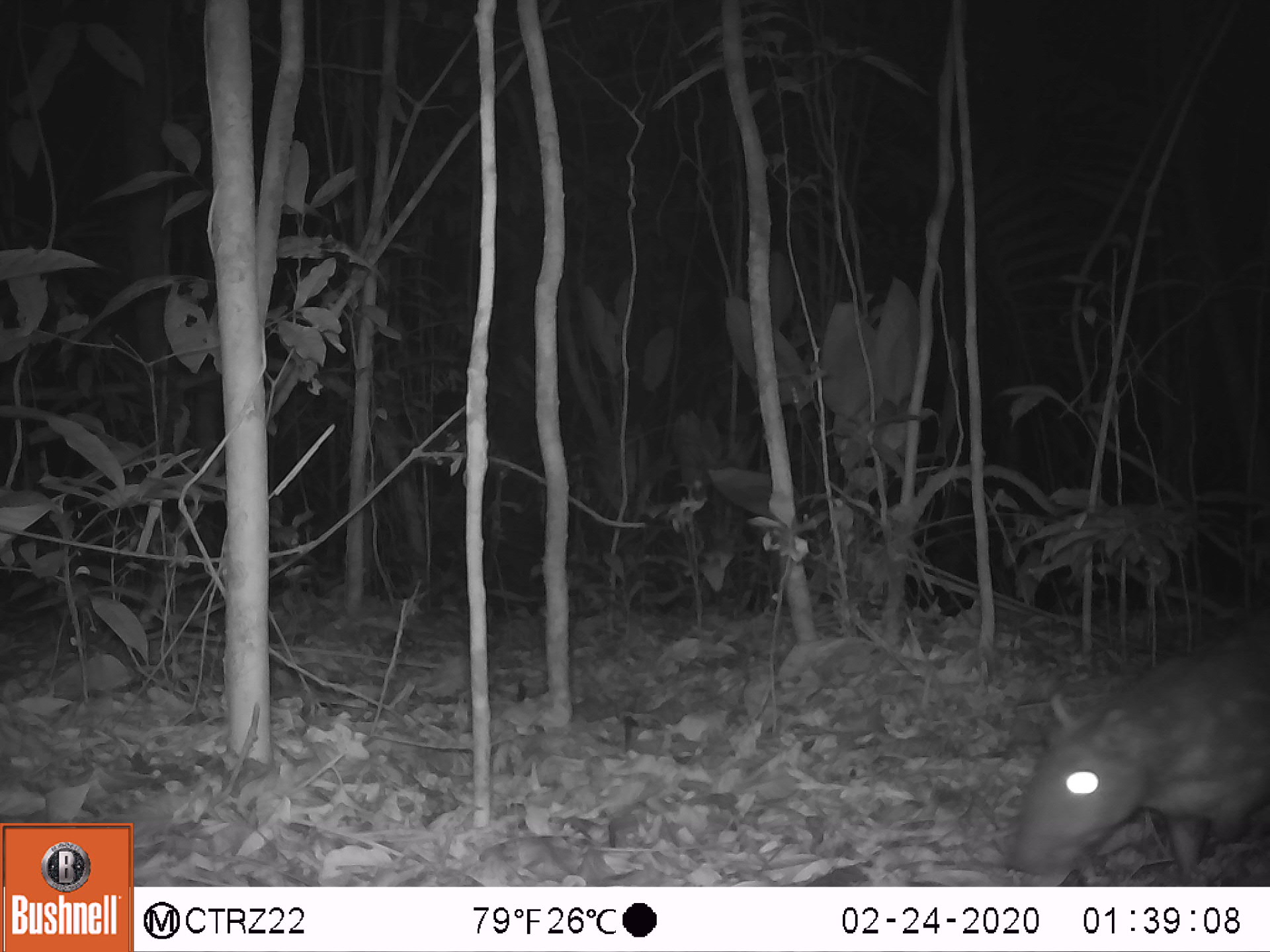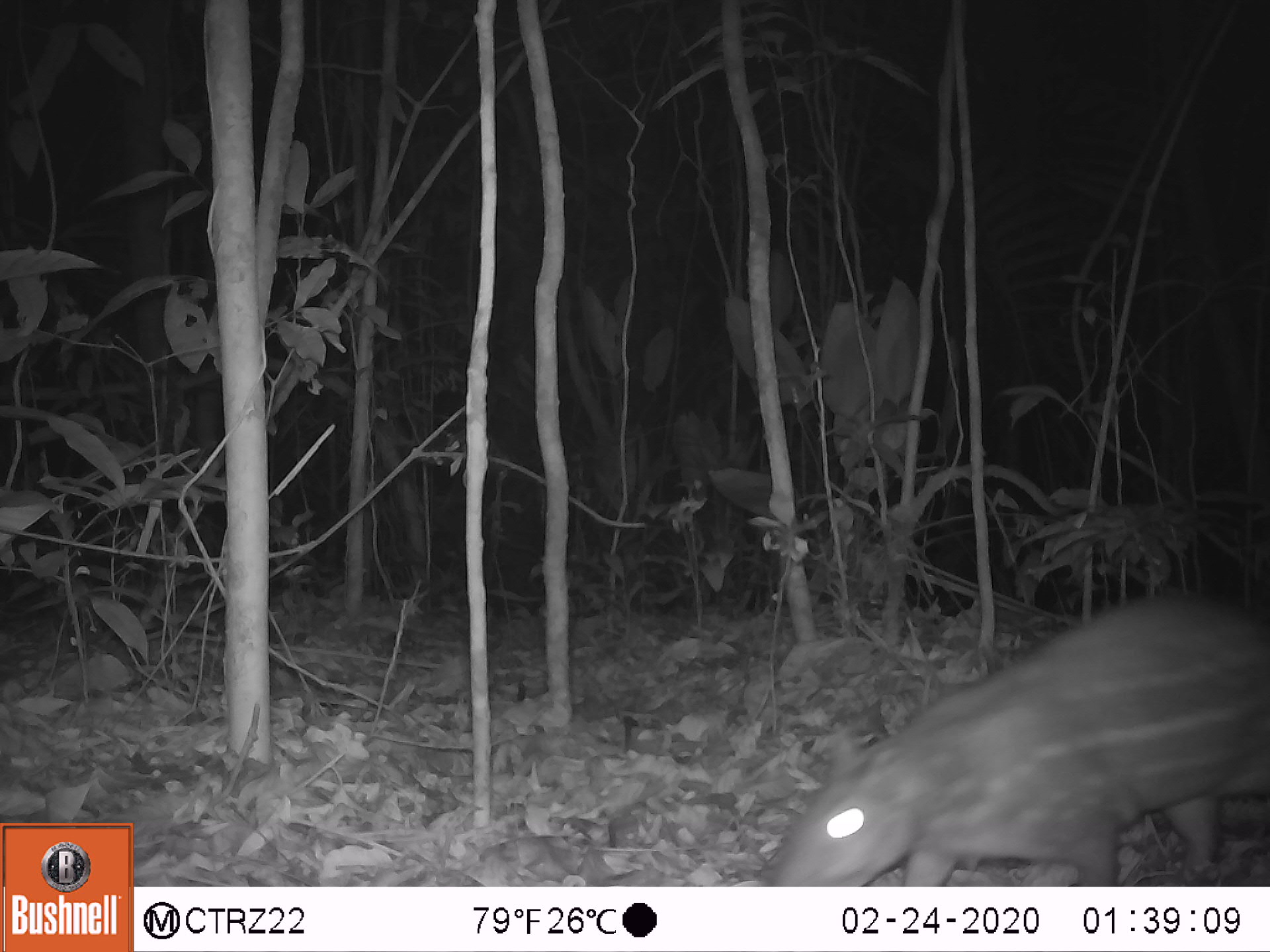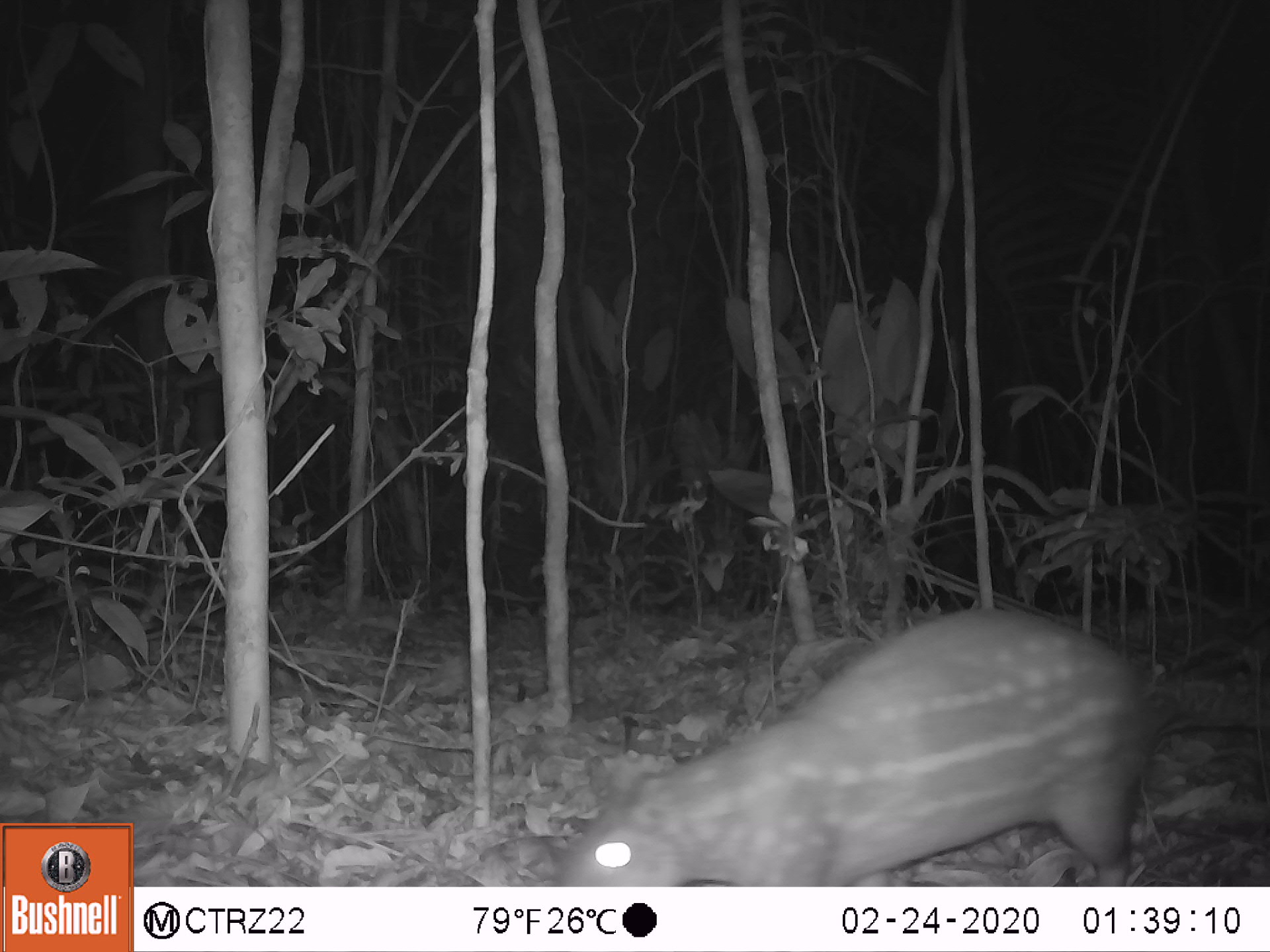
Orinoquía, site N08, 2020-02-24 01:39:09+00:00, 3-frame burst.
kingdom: Animalia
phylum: Chordata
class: Mammalia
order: Rodentia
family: Cuniculidae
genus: Cuniculus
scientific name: Cuniculus paca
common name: spotted paca